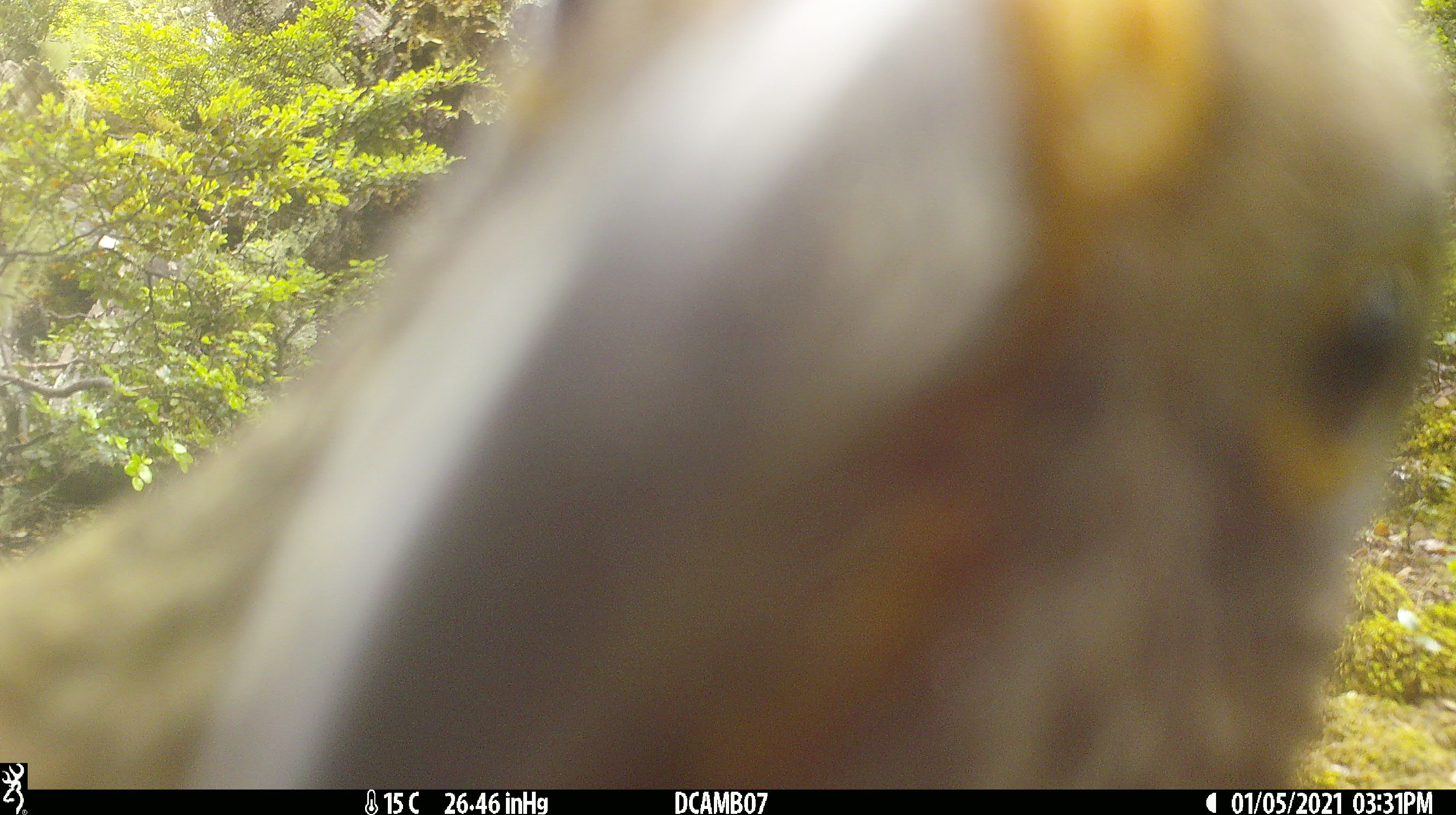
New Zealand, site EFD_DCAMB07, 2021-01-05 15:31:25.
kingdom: Animalia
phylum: Chordata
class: Aves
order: Psittaciformes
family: Strigopidae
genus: Nestor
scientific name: Nestor notabilis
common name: kea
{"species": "kea (Nestor notabilis)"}